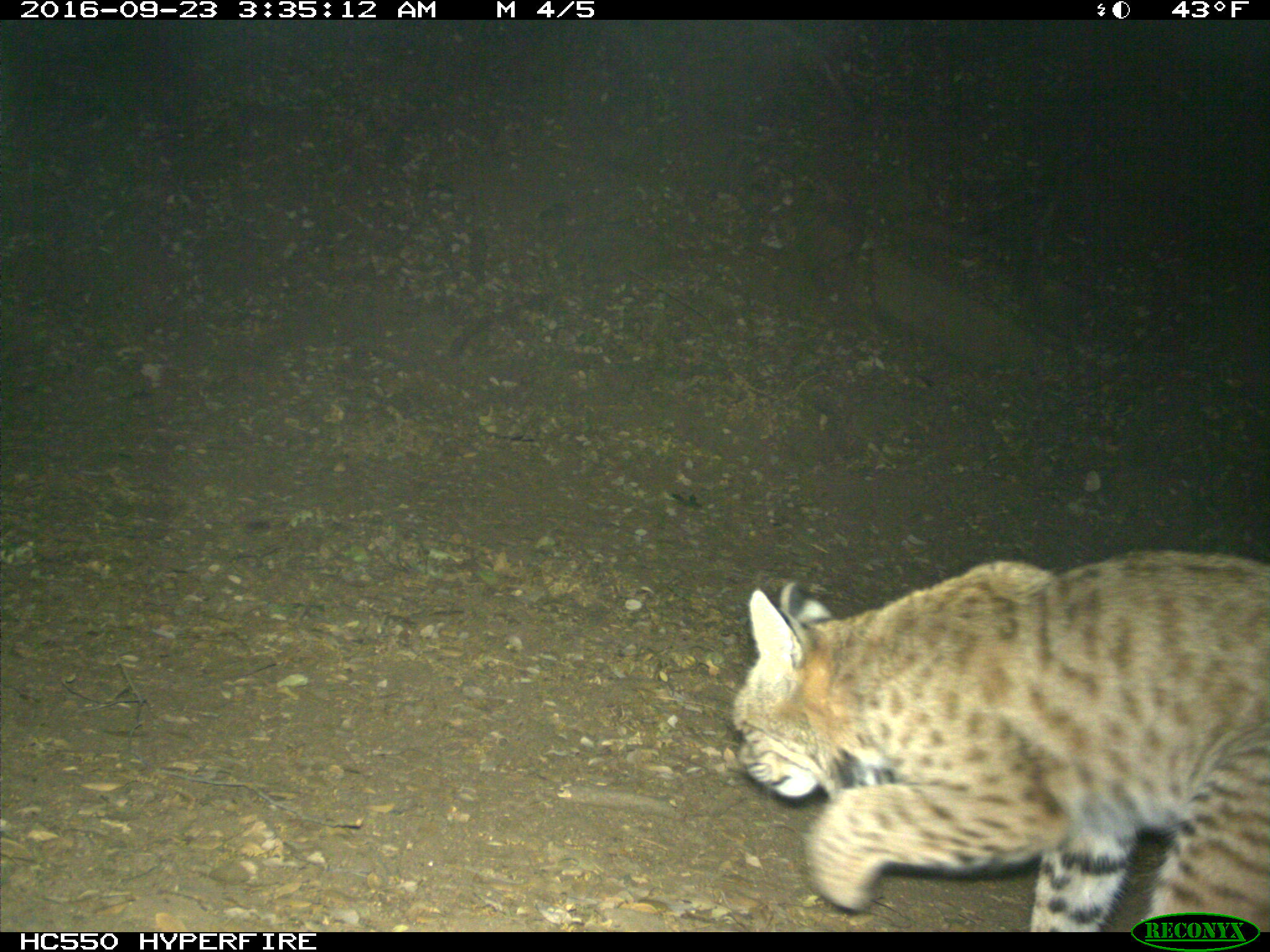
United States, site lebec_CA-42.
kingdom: Animalia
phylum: Chordata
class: Mammalia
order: Carnivora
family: Felidae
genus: Lynx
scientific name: Lynx rufus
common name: bobcat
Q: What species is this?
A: Lynx rufus (bobcat).